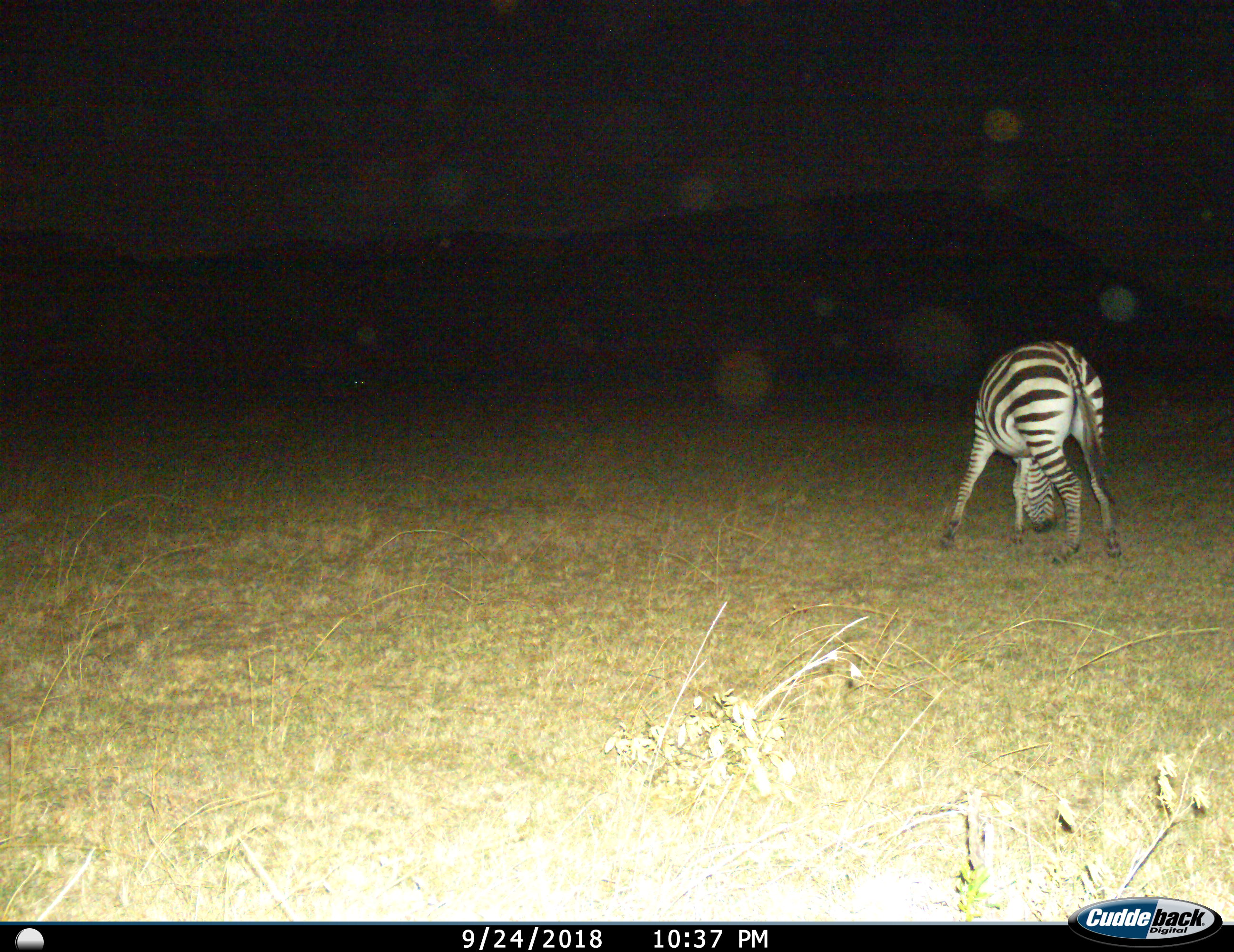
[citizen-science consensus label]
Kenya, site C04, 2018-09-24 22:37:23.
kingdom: Animalia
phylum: Chordata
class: Mammalia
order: Perissodactyla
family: Equidae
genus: Equus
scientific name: Equus quagga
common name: plains zebra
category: zebra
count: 1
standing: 10%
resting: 10%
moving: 10%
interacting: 0%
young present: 0%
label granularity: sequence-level